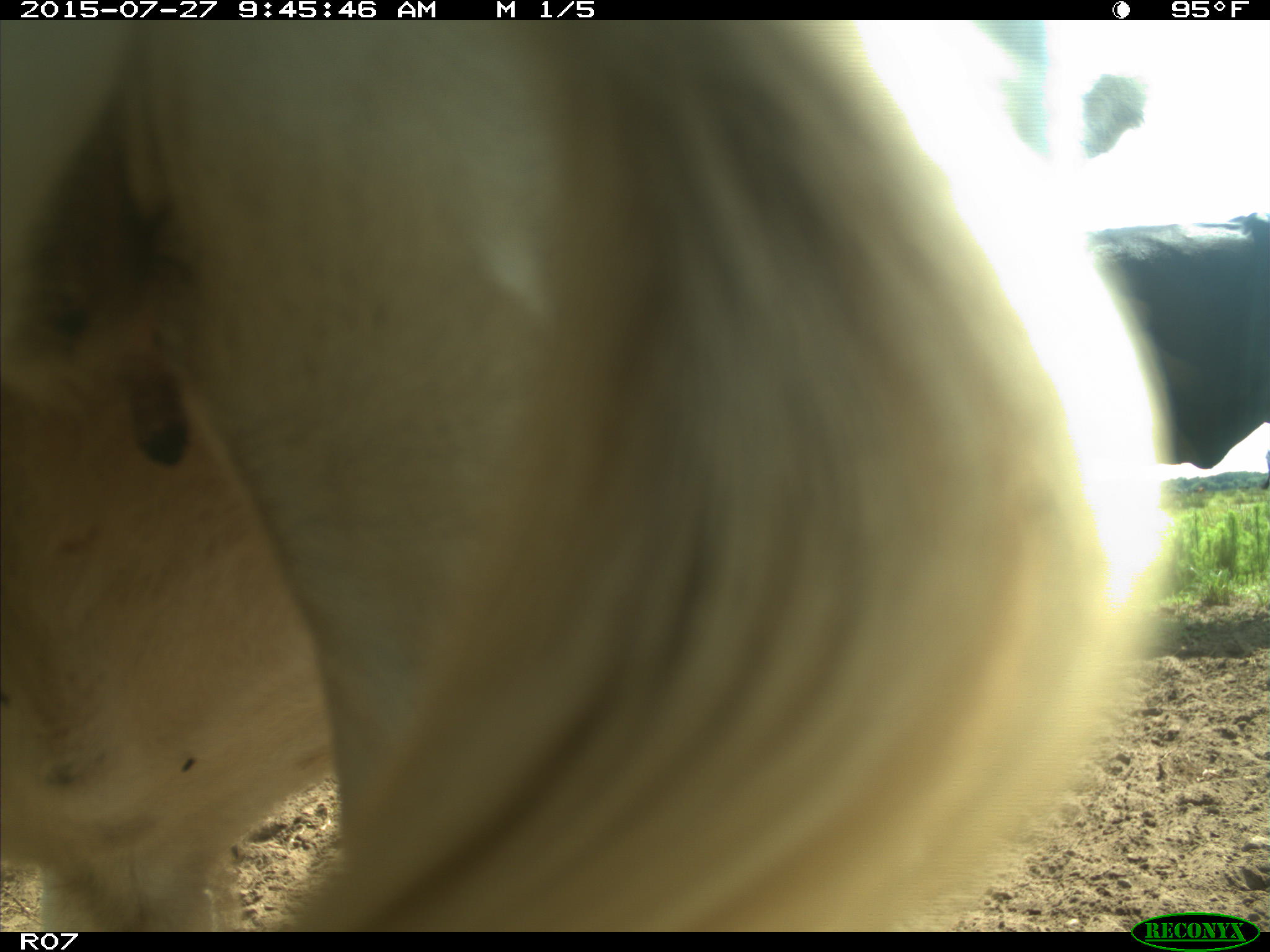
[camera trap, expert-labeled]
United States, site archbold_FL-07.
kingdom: Animalia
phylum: Chordata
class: Mammalia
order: Artiodactyla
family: Bovidae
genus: Bos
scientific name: Bos taurus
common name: domestic cow